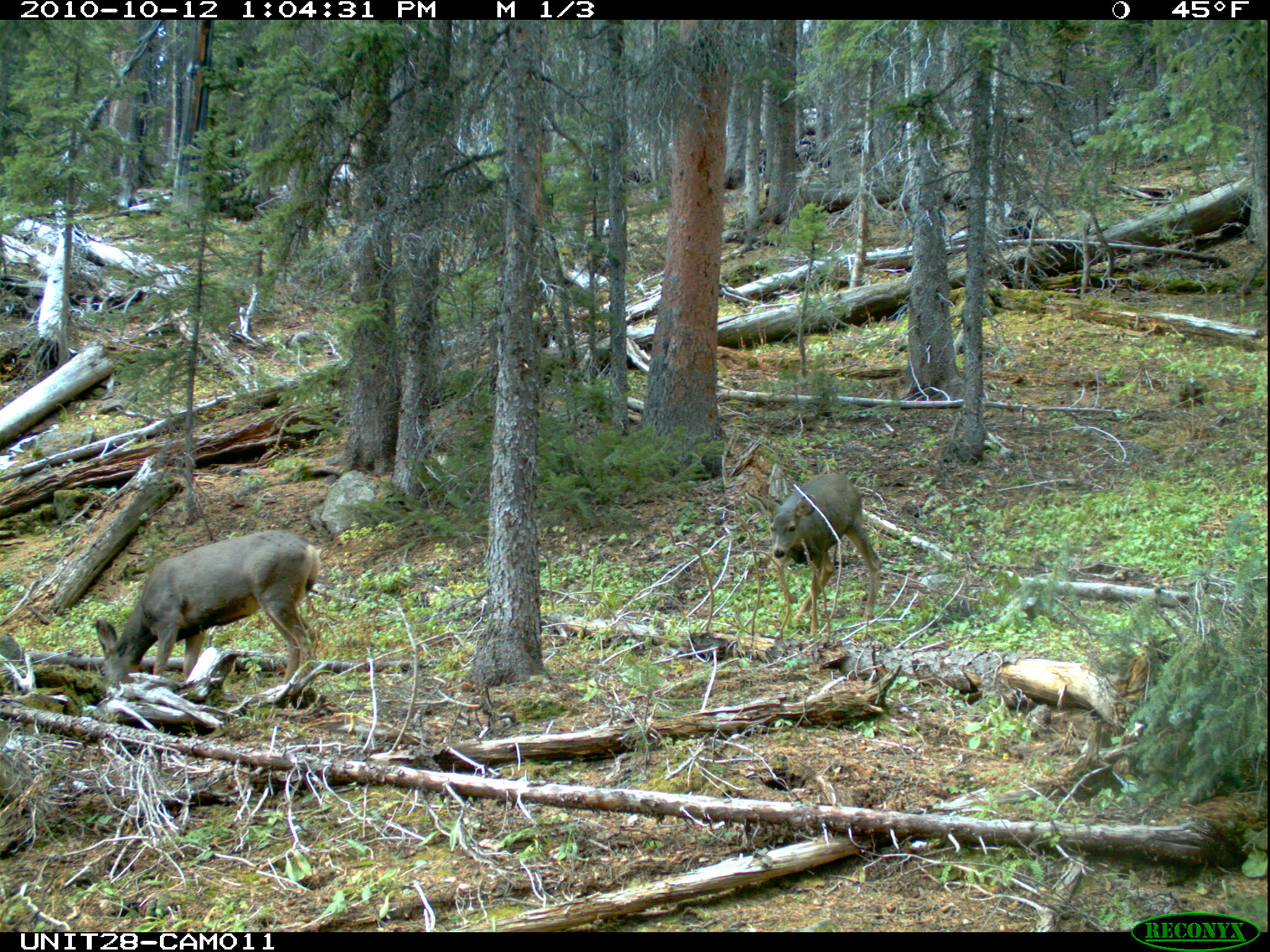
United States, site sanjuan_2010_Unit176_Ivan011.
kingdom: Animalia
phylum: Chordata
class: Mammalia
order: Artiodactyla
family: Cervidae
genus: Odocoileus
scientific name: Odocoileus hemionus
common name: mule deer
Odocoileus hemionus (mule deer).